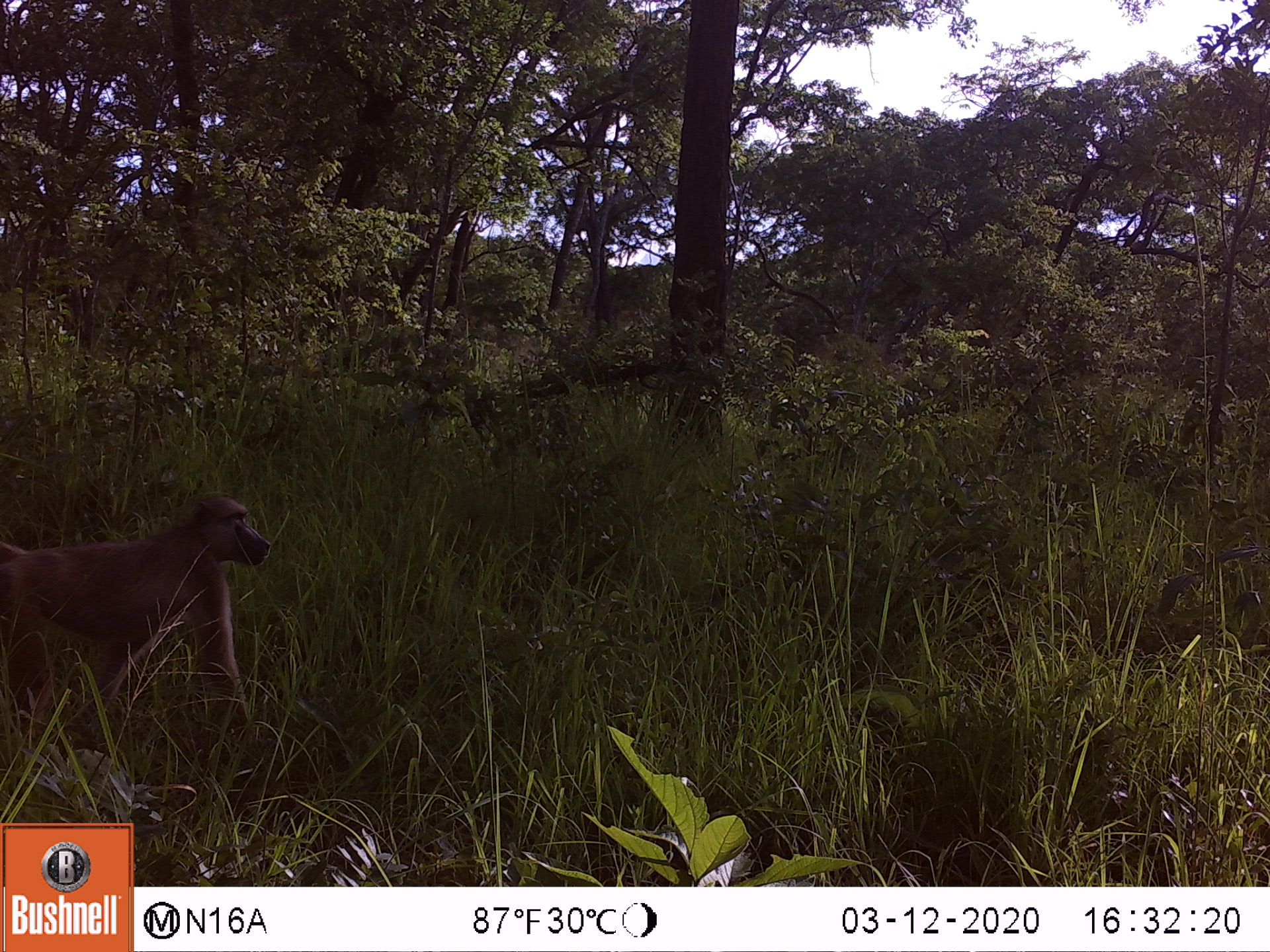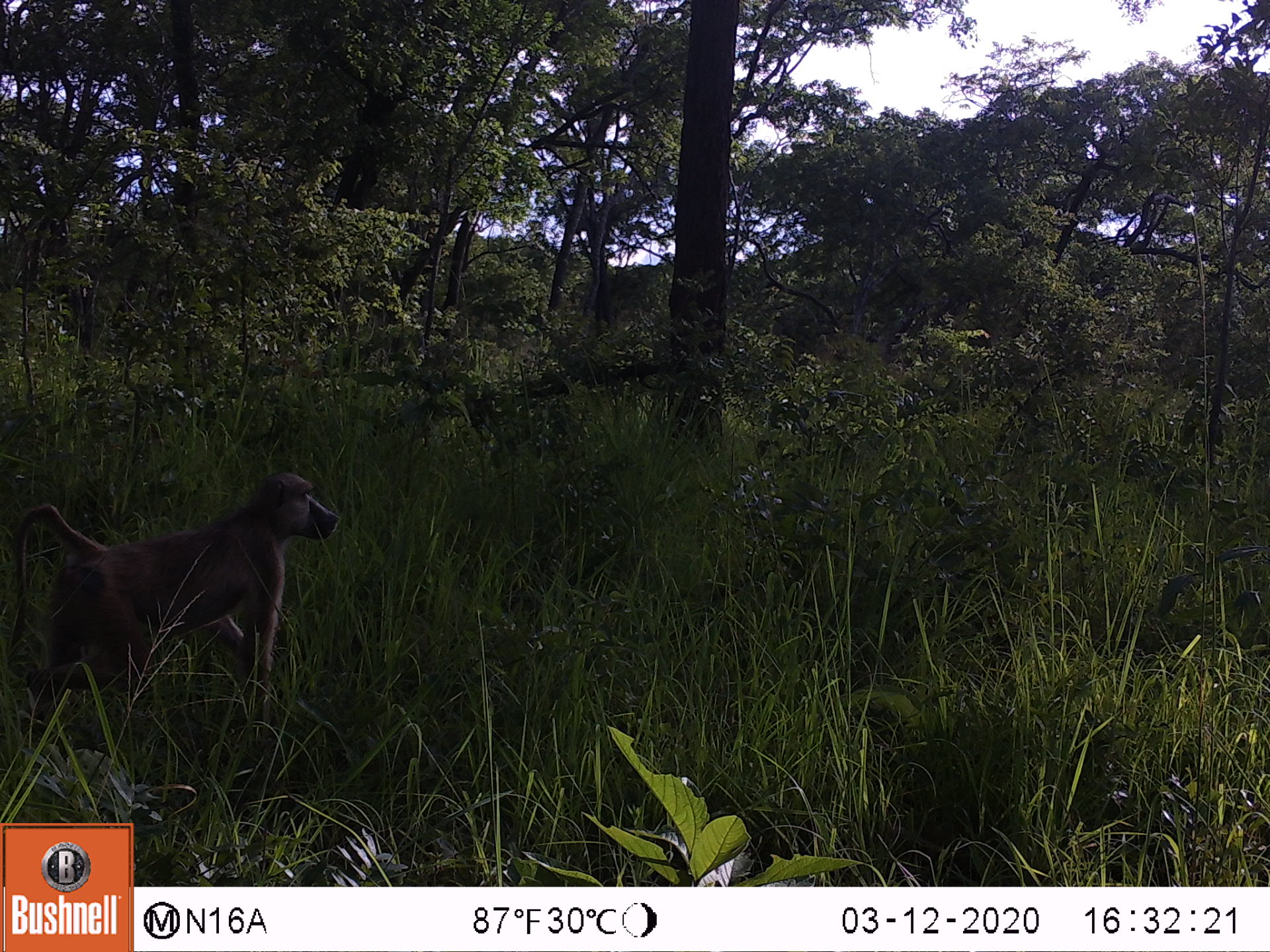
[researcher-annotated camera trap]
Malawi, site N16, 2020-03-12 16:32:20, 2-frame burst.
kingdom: Animalia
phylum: Chordata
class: Mammalia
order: Primates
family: Cercopithecidae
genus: Papio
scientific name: Papio cynocephalus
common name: yellow baboon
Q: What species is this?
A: Yellow baboon (Papio cynocephalus).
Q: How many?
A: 1.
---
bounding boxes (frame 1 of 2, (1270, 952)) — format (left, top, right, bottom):
yellow baboon: (4, 493, 276, 711)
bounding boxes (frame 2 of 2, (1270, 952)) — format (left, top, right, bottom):
yellow baboon: (9, 471, 339, 705)